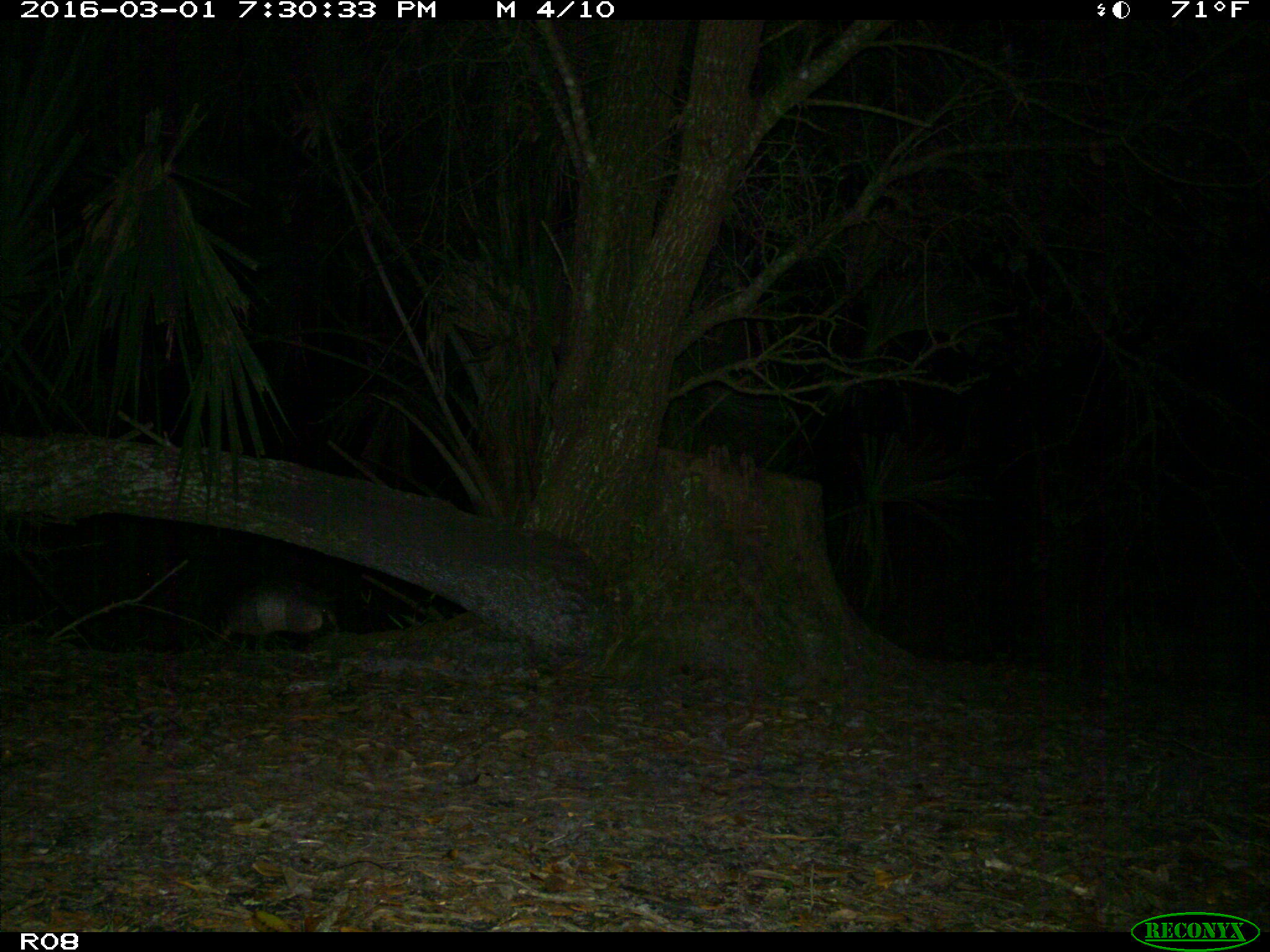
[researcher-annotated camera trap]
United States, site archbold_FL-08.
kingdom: Animalia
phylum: Chordata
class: Mammalia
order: Cingulata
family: Dasypodidae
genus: Dasypus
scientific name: Dasypus novemcinctus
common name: nine-banded armadillo